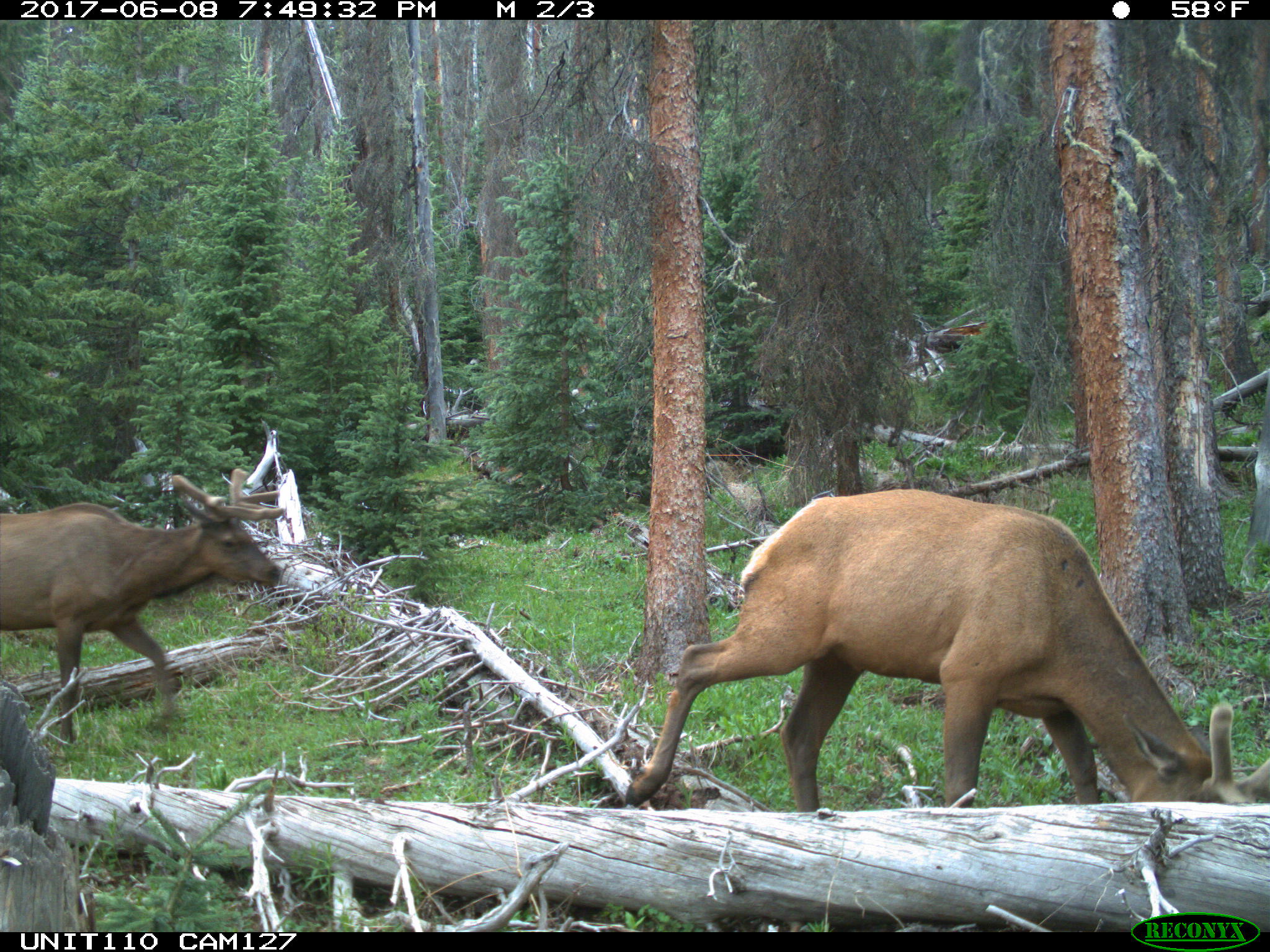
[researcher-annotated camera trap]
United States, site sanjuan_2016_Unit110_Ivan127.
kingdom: Animalia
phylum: Chordata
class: Mammalia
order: Artiodactyla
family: Cervidae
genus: Cervus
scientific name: Cervus elaphus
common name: red deer